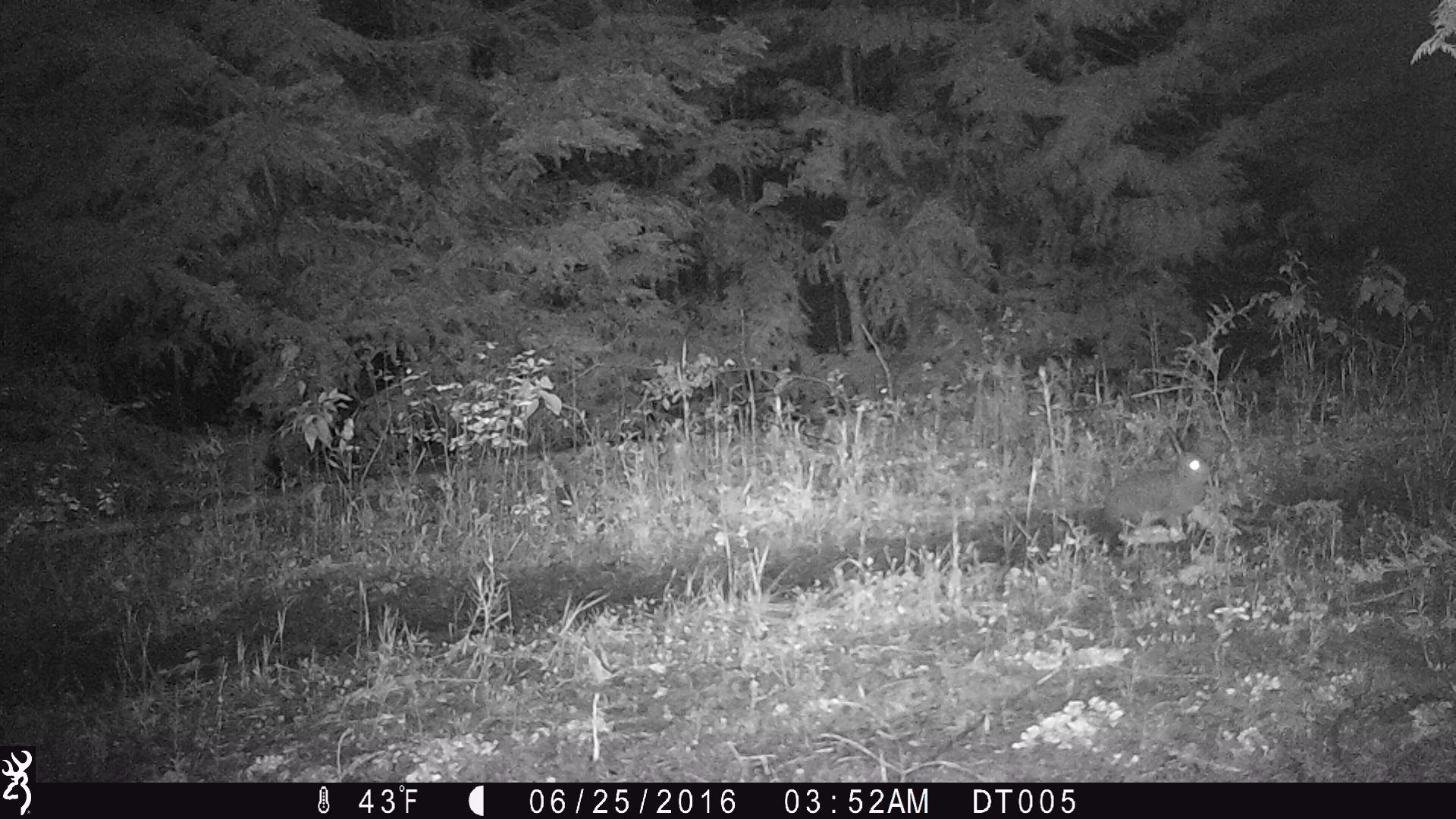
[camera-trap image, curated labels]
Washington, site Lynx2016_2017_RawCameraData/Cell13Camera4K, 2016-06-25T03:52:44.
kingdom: Animalia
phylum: Chordata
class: Mammalia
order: Lagomorpha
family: Leporidae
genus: Lepus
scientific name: Lepus americanus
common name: snowshoe hare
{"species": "Lepus americanus (snowshoe hare)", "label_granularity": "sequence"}